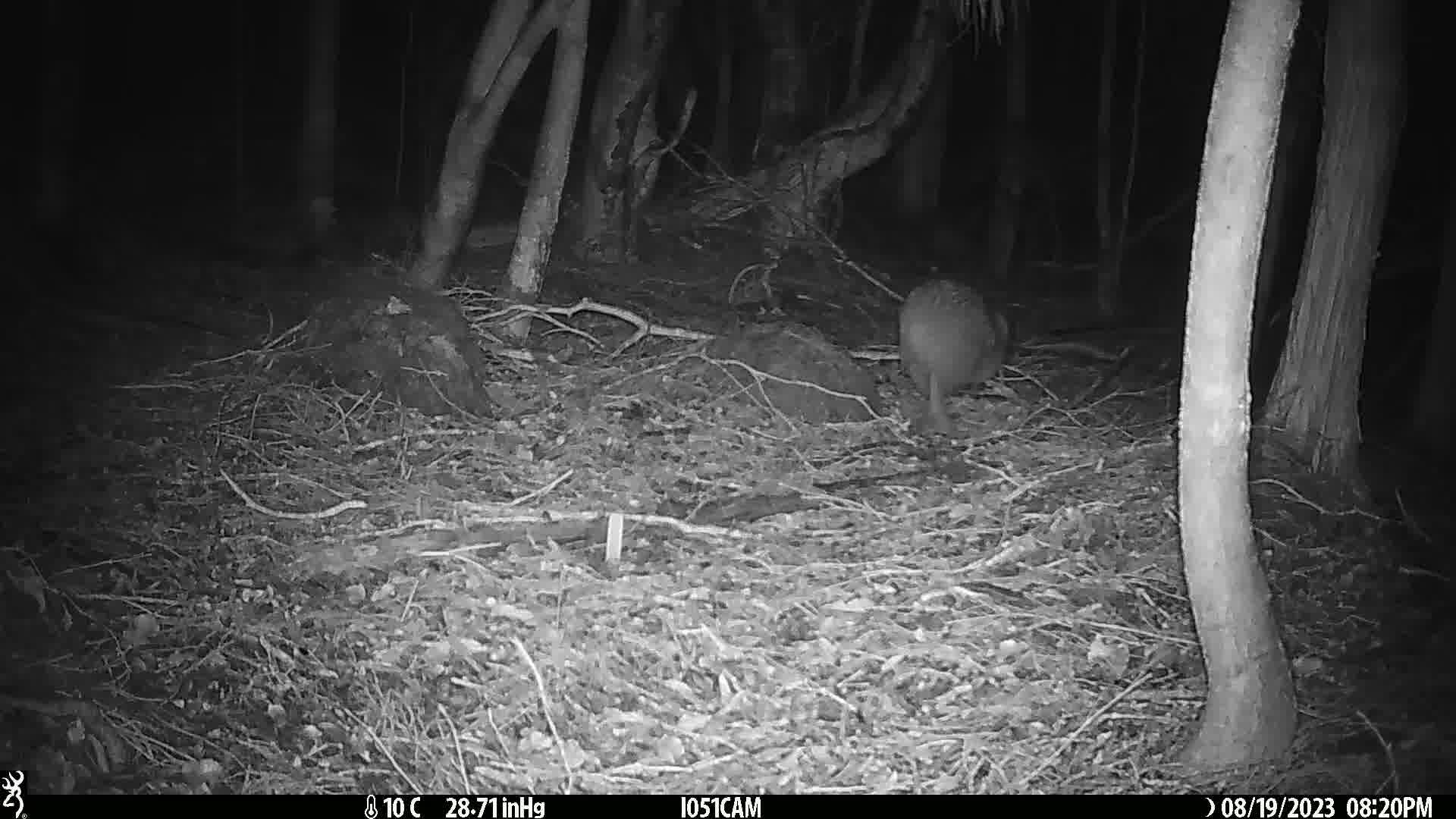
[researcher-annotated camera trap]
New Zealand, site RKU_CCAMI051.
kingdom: Animalia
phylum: Chordata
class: Aves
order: Apterygiformes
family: Apterygidae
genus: Apteryx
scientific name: Apteryx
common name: kiwi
Kiwi (Apteryx).